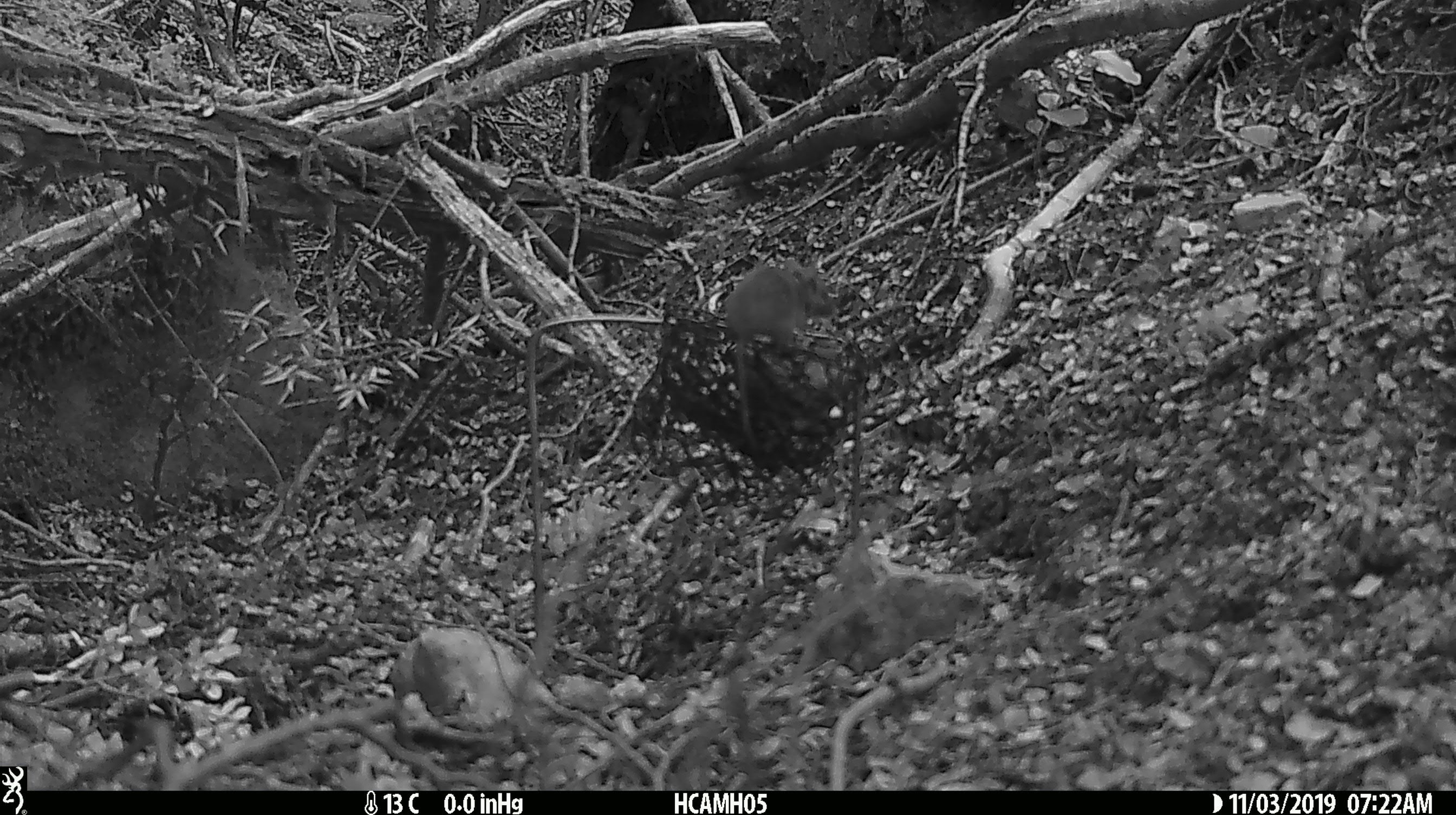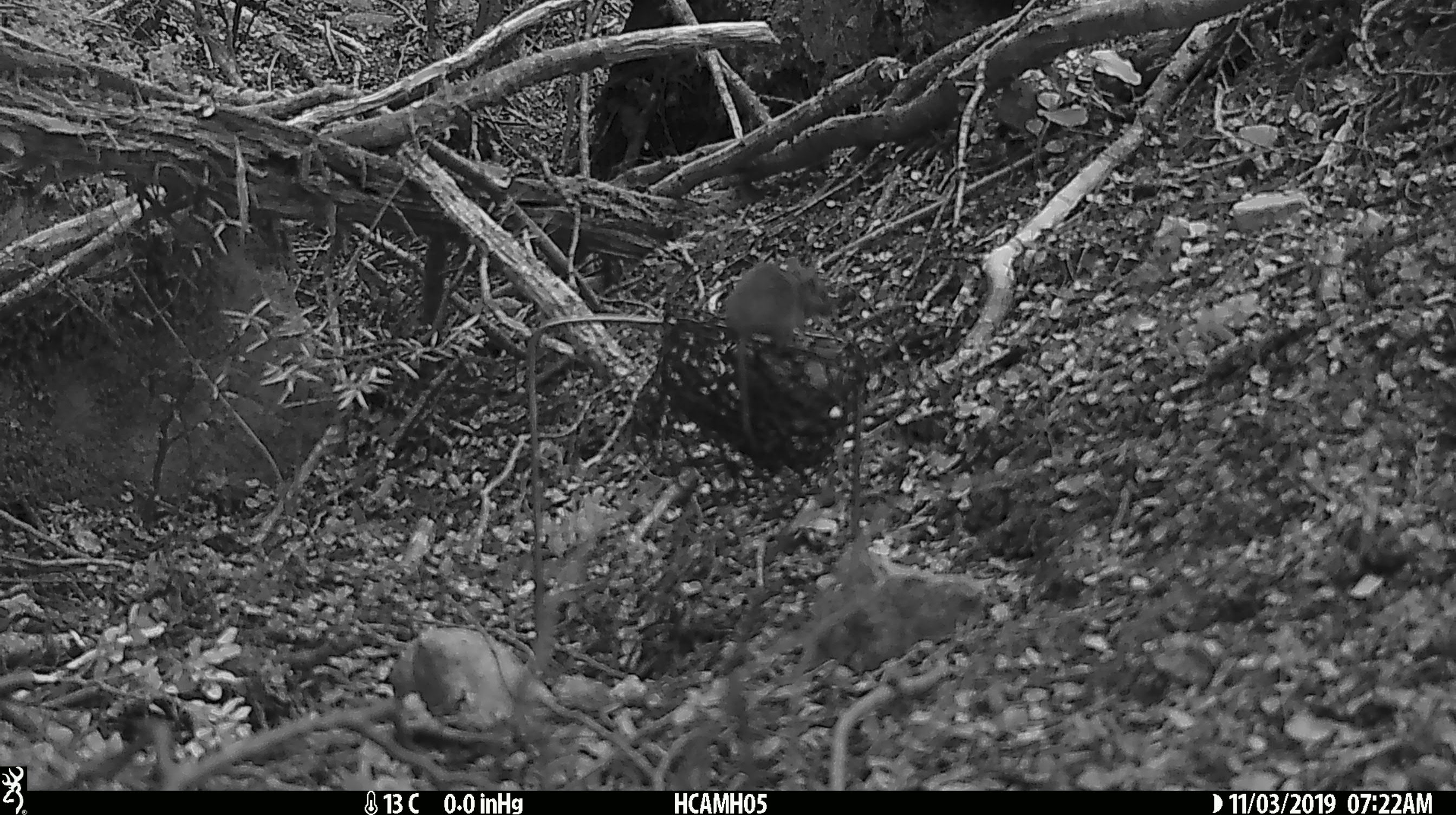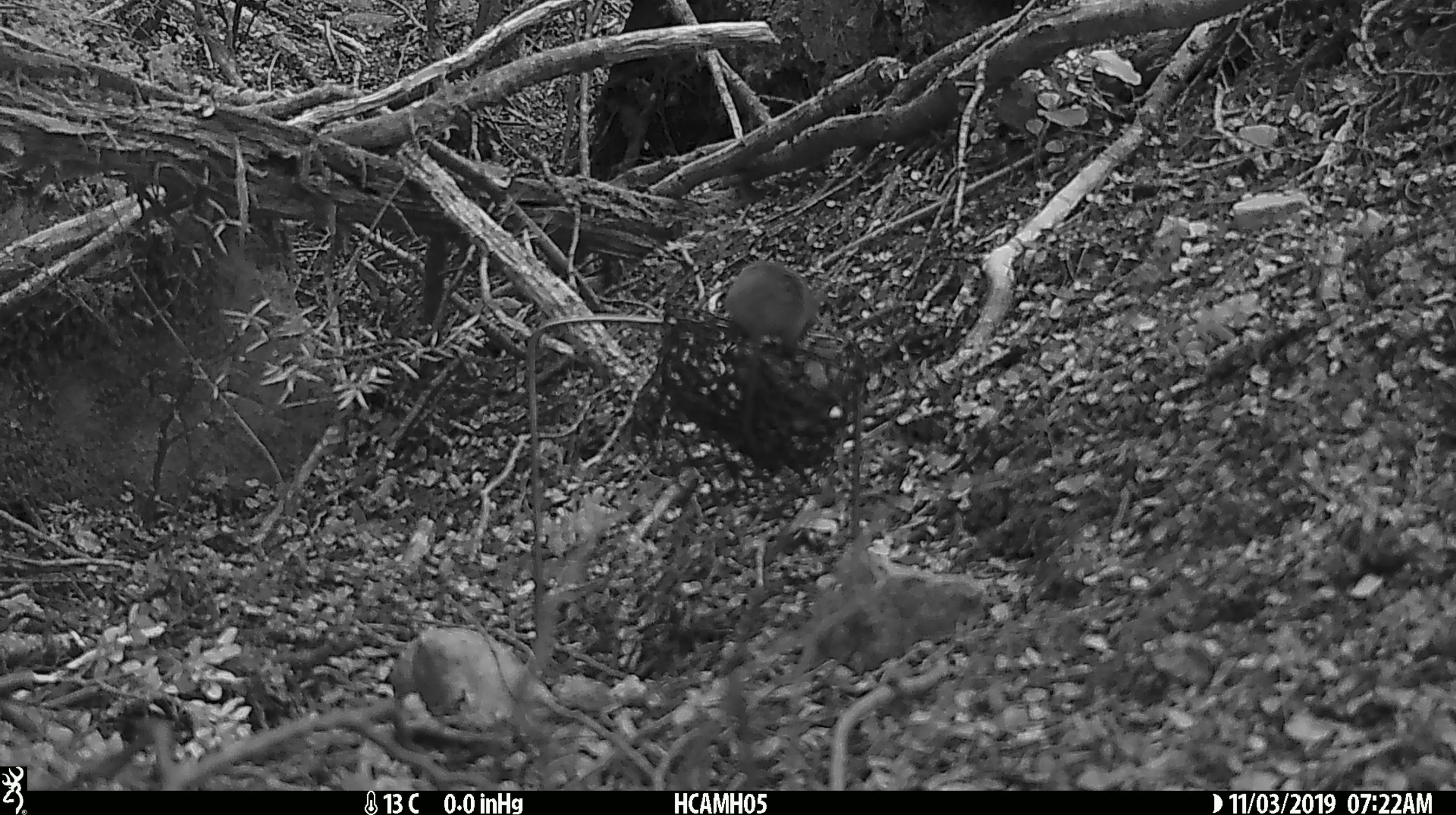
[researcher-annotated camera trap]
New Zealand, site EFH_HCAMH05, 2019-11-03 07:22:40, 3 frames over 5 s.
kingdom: Animalia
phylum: Chordata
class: Mammalia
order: Rodentia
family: Muridae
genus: Mus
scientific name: Mus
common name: mouse